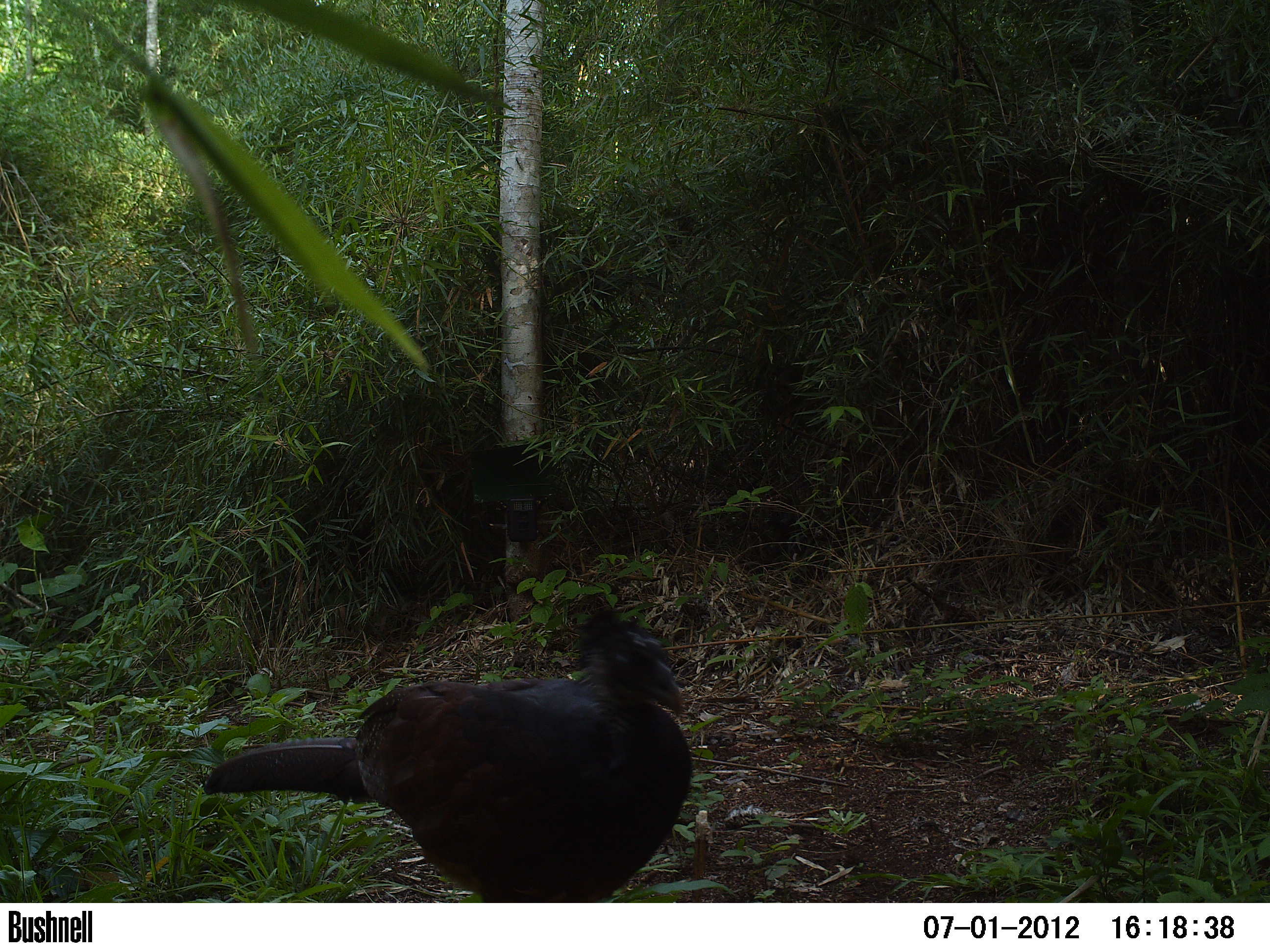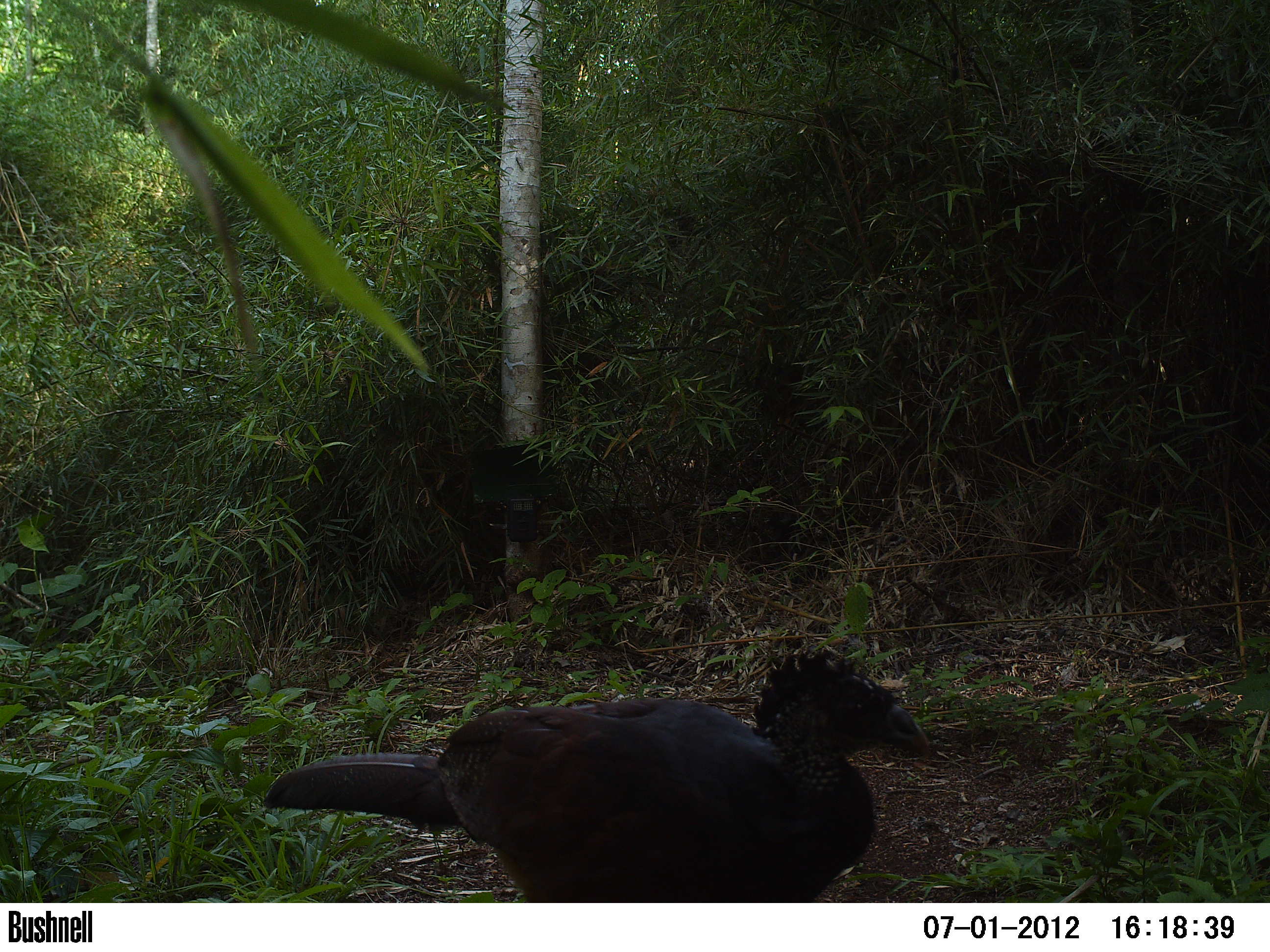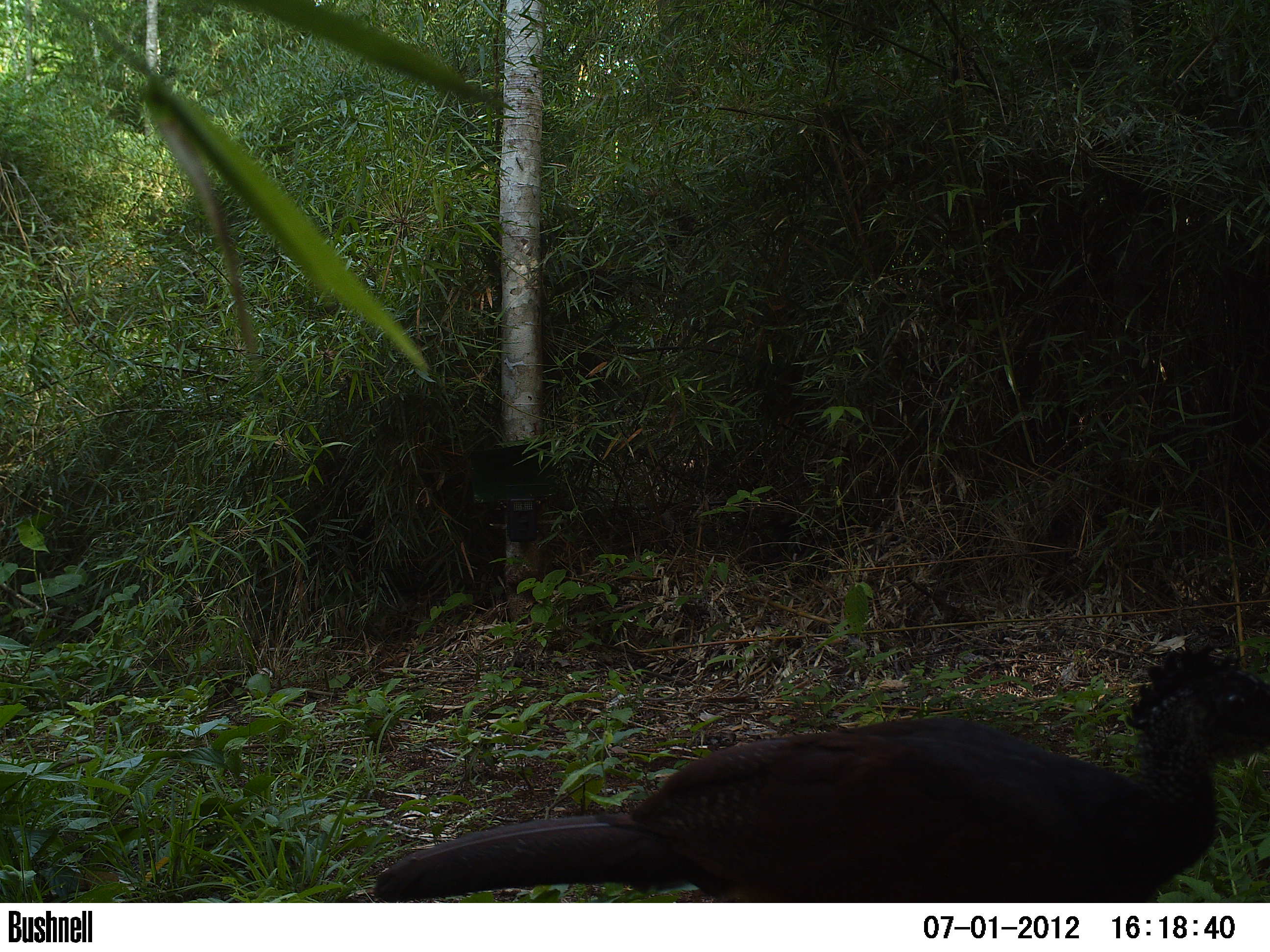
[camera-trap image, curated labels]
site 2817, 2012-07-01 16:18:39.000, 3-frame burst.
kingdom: Animalia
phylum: Chordata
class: Aves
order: Galliformes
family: Cracidae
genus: Crax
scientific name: Crax rubra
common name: great curassow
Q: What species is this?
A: Crax rubra (great curassow).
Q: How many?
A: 1.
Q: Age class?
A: Adult.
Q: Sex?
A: Female.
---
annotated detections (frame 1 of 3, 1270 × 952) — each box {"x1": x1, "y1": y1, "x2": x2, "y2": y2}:
crax rubra: {"x1": 202, "y1": 601, "x2": 693, "y2": 902}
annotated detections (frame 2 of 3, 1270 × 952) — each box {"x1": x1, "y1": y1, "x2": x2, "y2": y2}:
crax rubra: {"x1": 262, "y1": 645, "x2": 929, "y2": 902}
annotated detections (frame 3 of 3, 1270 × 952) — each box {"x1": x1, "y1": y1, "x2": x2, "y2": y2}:
crax rubra: {"x1": 370, "y1": 640, "x2": 1270, "y2": 901}